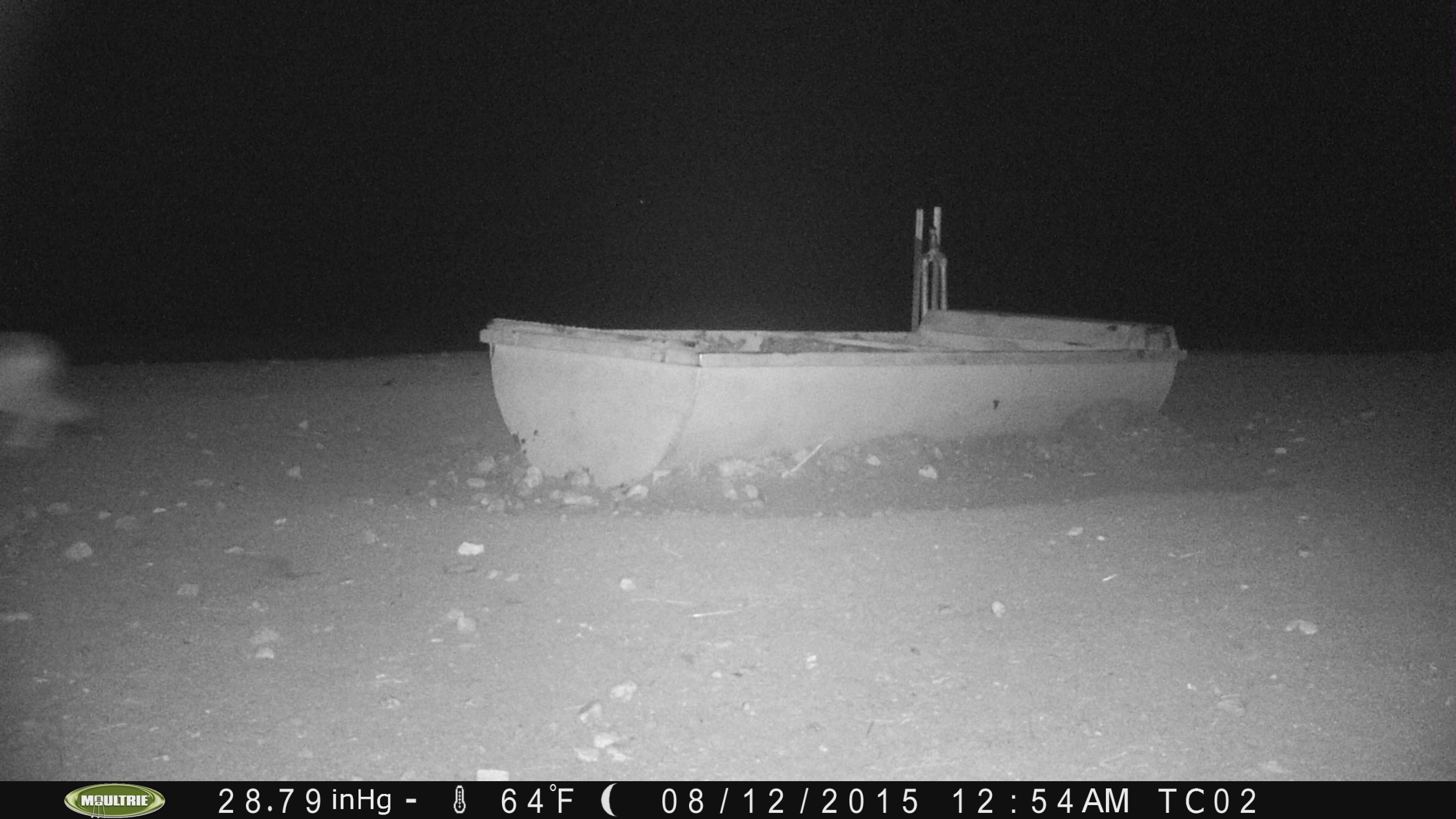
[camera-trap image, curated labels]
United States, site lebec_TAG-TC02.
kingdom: Animalia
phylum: Chordata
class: Mammalia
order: Carnivora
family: Canidae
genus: Canis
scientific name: Canis latrans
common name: coyote